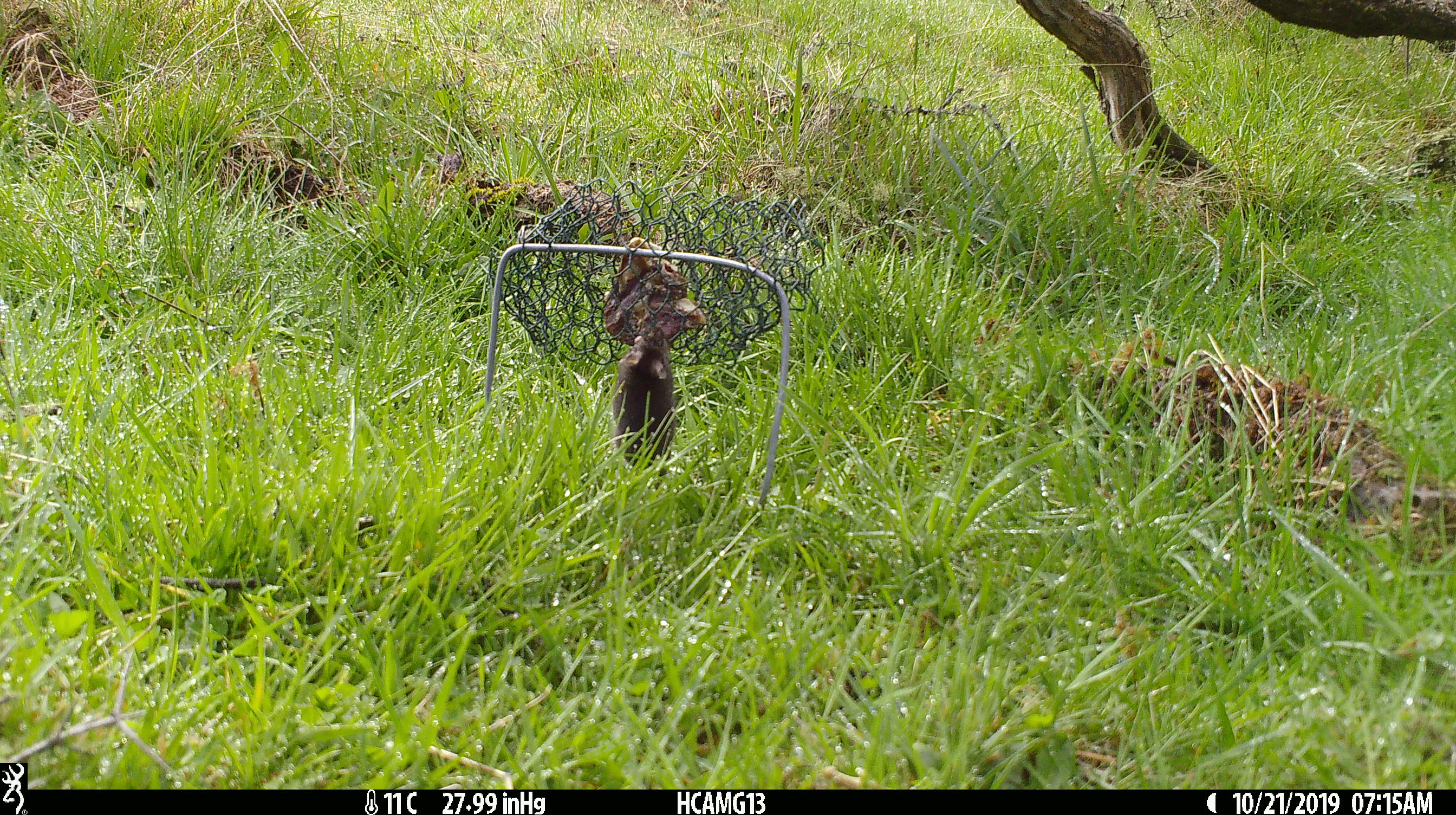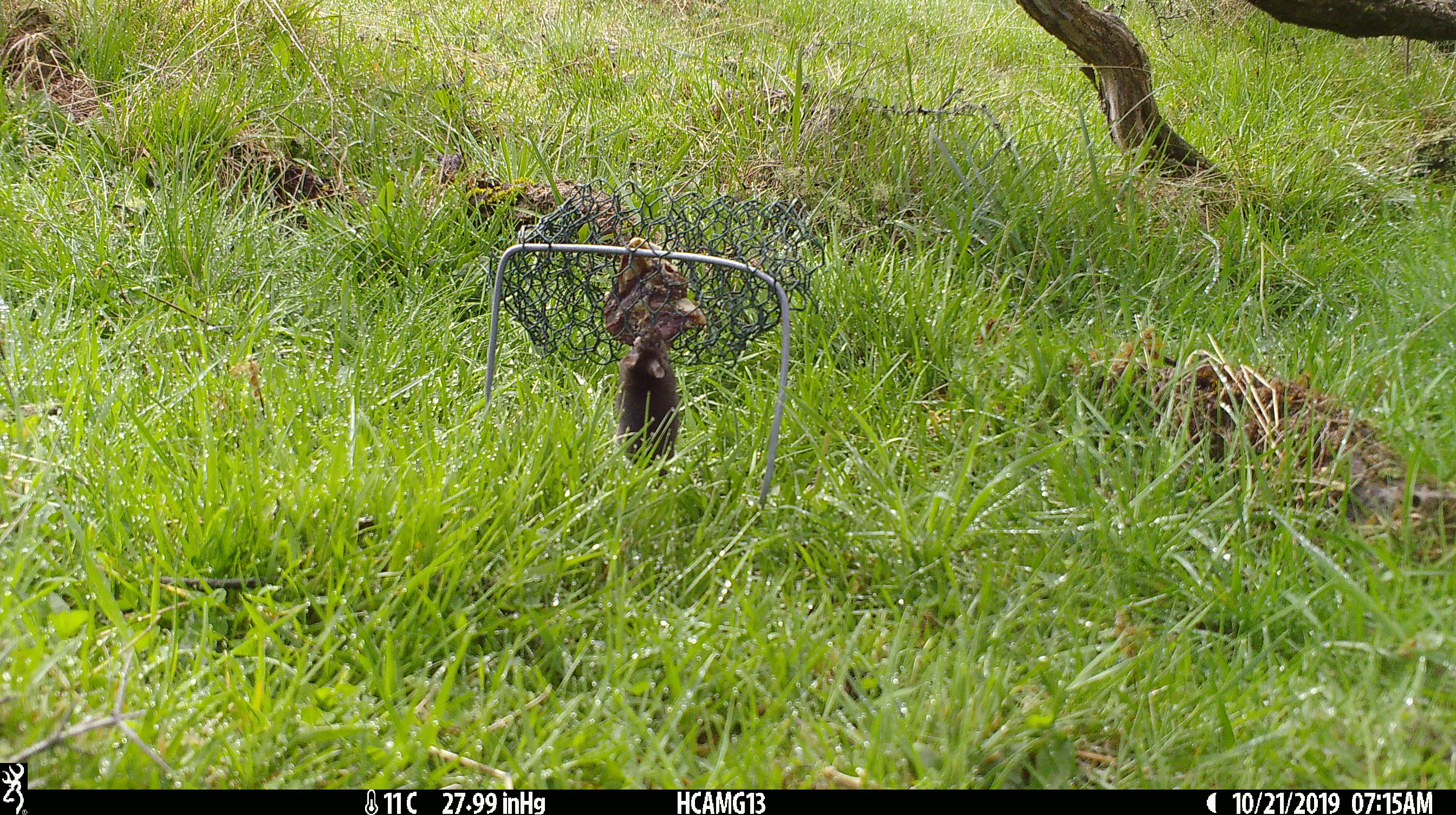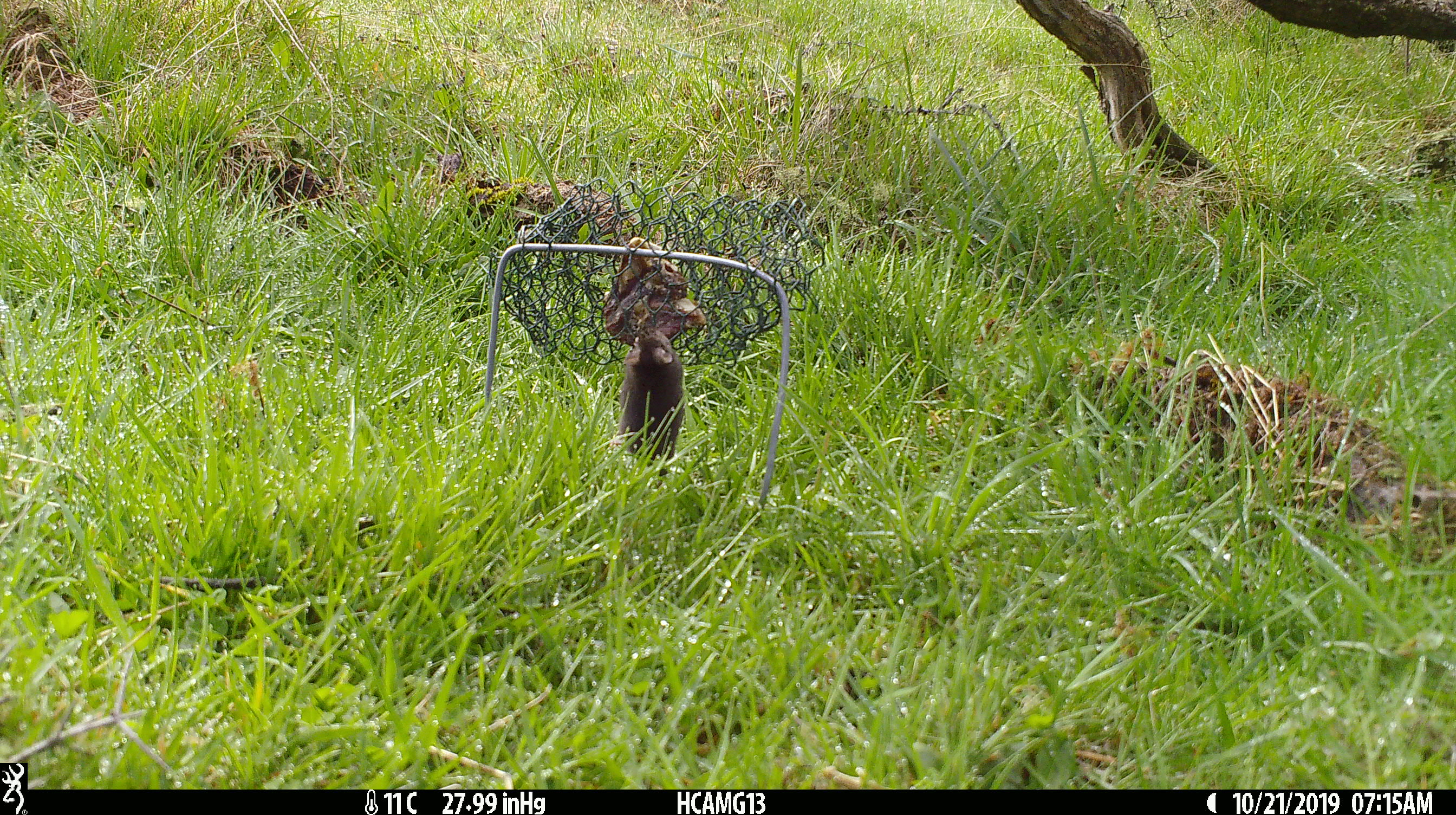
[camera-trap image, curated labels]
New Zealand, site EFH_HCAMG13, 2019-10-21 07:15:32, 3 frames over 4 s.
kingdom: Animalia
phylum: Chordata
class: Mammalia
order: Rodentia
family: Muridae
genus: Mus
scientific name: Mus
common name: mouse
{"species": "mouse (Mus)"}